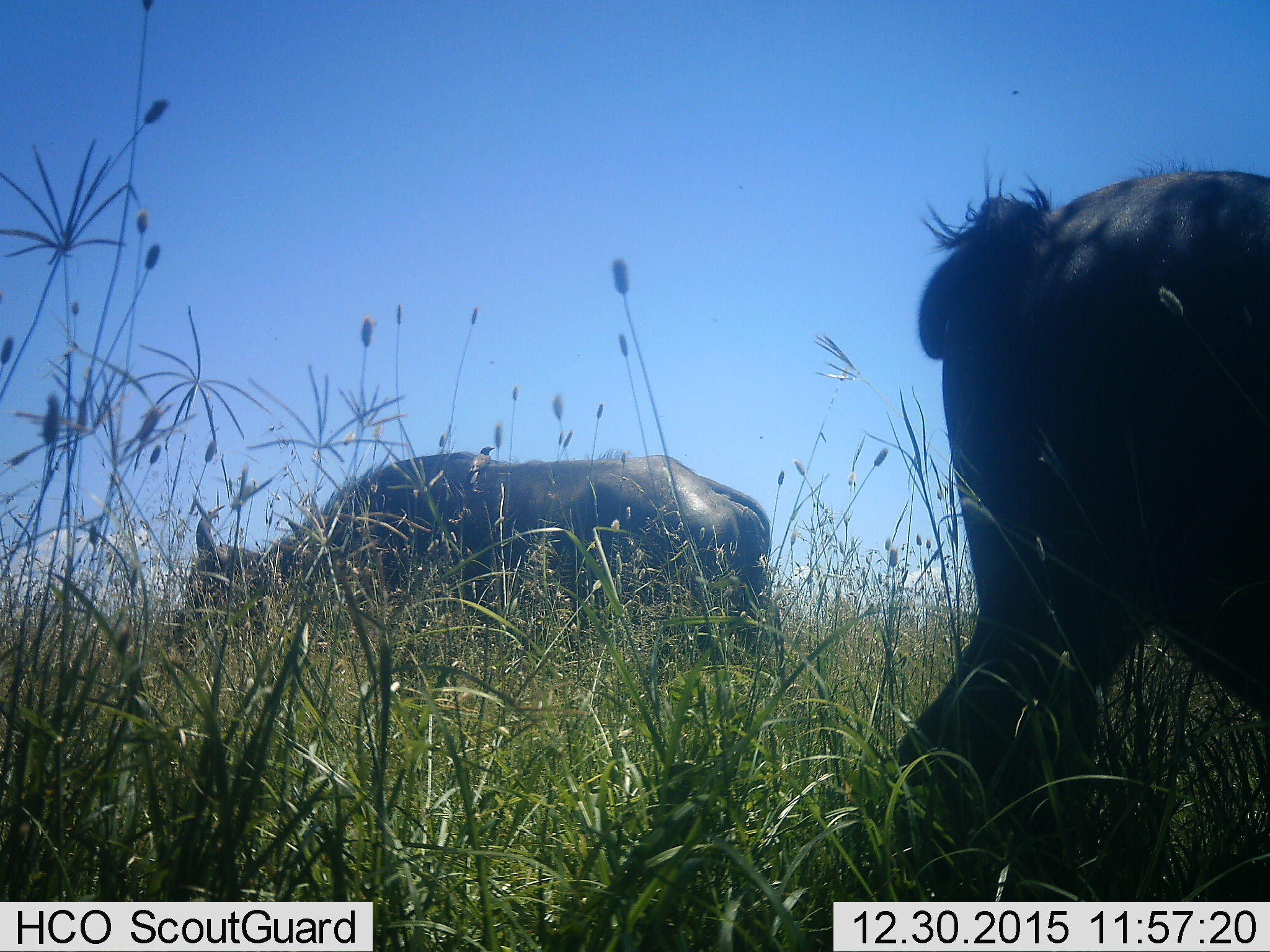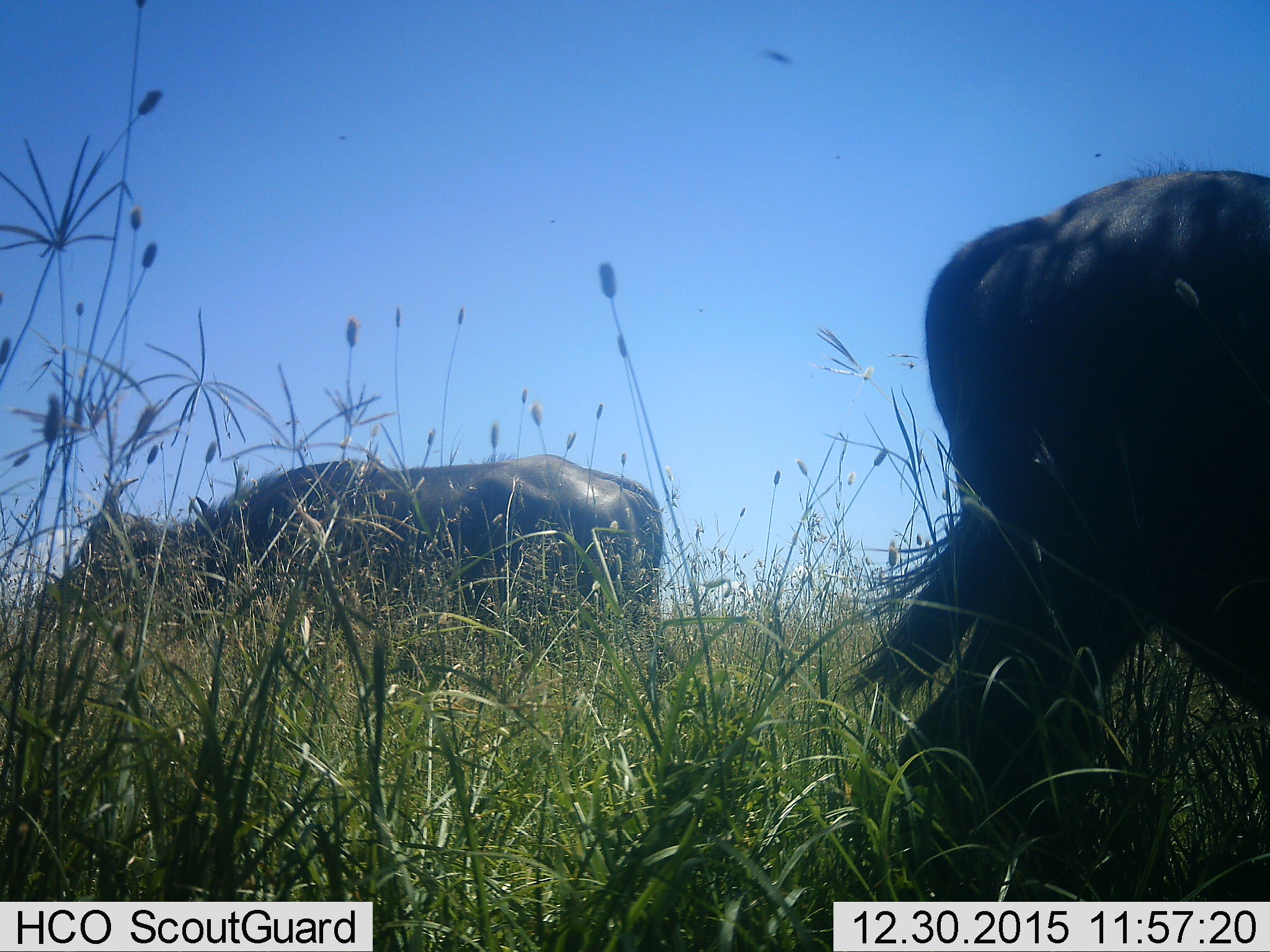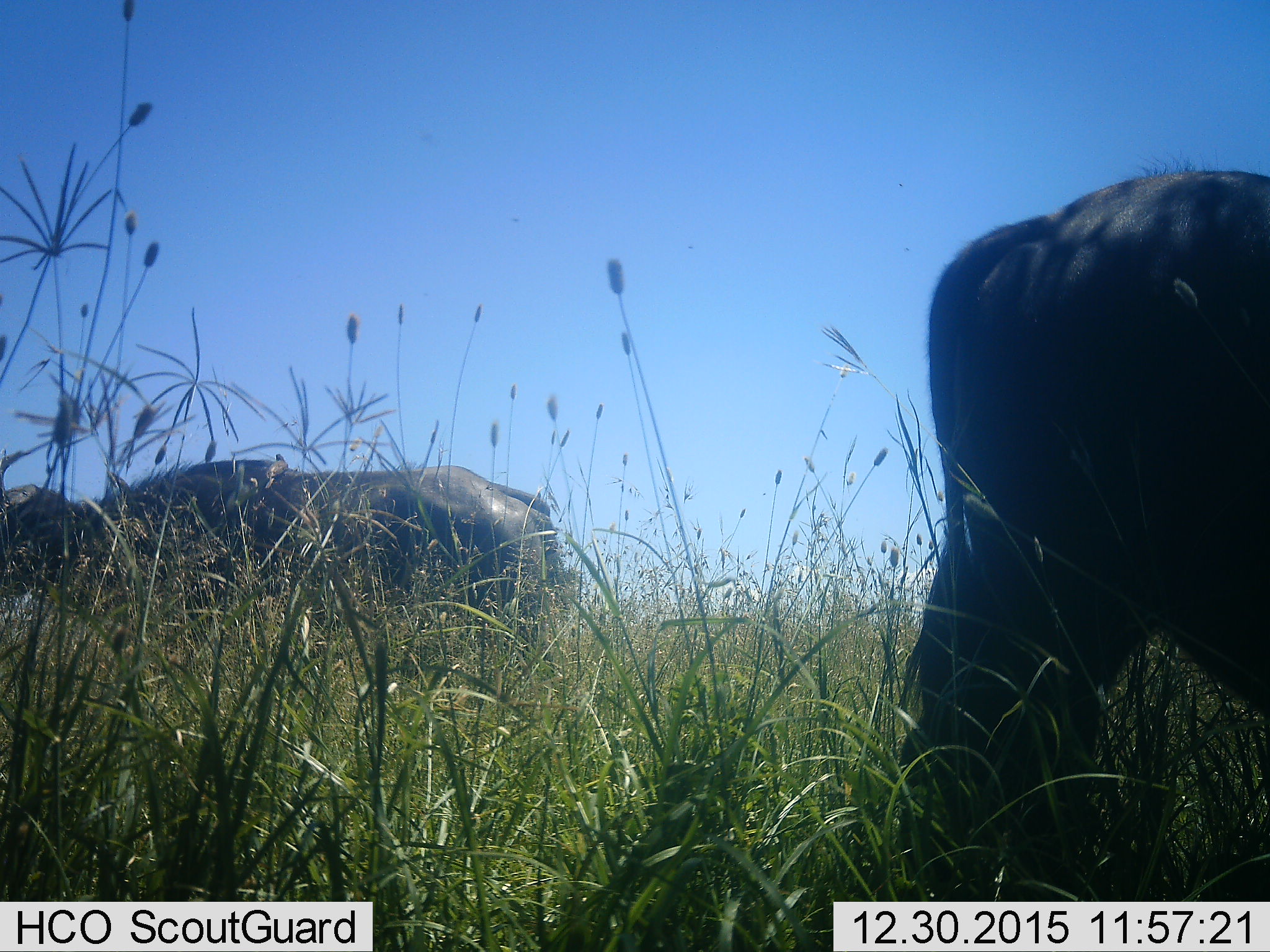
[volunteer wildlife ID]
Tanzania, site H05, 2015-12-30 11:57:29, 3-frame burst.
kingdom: Animalia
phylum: Chordata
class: Mammalia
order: Artiodactyla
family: Bovidae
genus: Syncerus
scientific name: Syncerus caffer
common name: cape buffalo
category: buffalo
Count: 2.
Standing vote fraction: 33%.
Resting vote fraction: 0%.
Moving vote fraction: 44%.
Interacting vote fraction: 11%.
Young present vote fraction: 0%.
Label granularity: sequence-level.